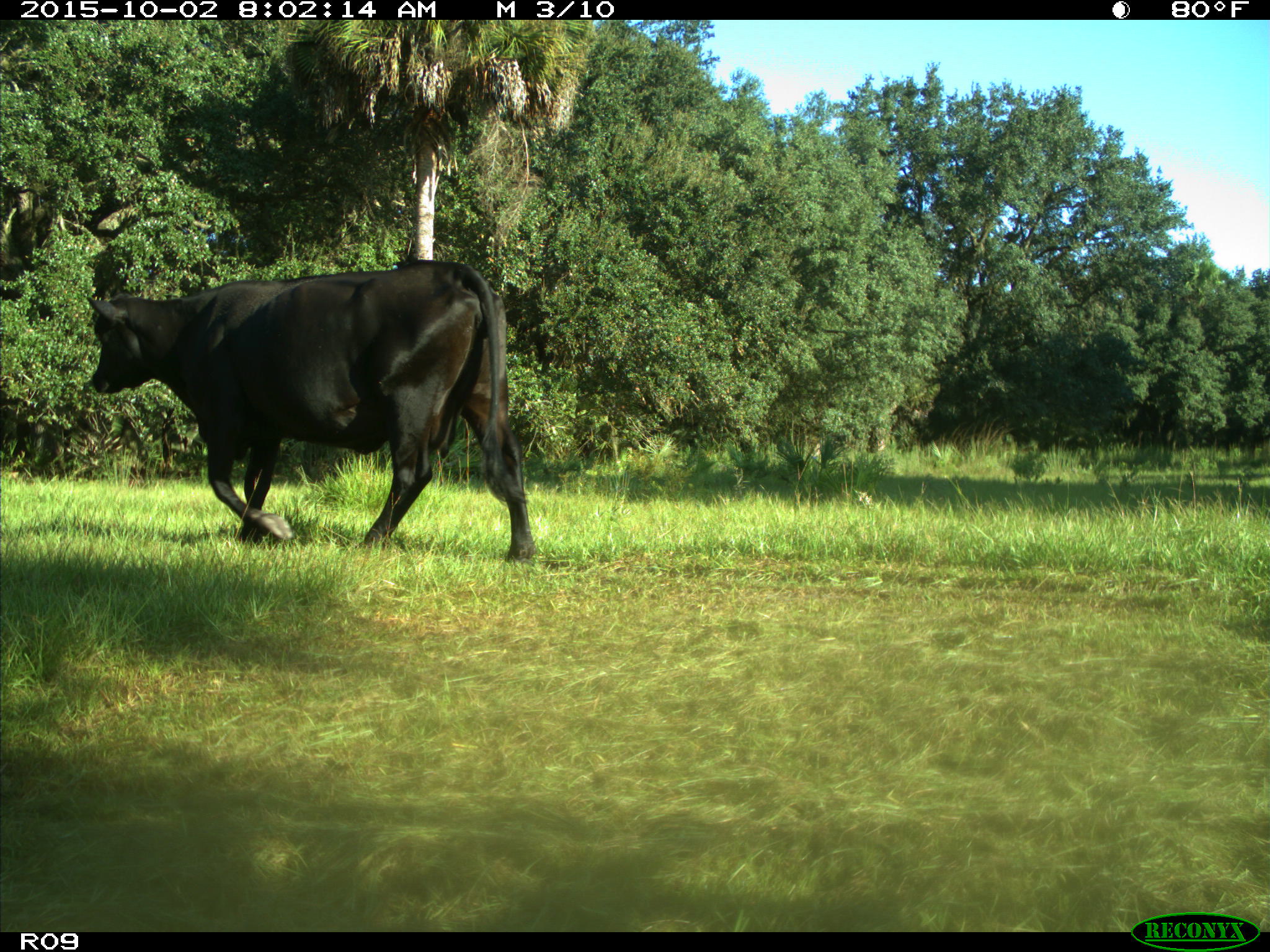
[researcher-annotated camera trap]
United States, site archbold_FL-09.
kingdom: Animalia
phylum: Chordata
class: Mammalia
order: Artiodactyla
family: Bovidae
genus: Bos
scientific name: Bos taurus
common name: domestic cow